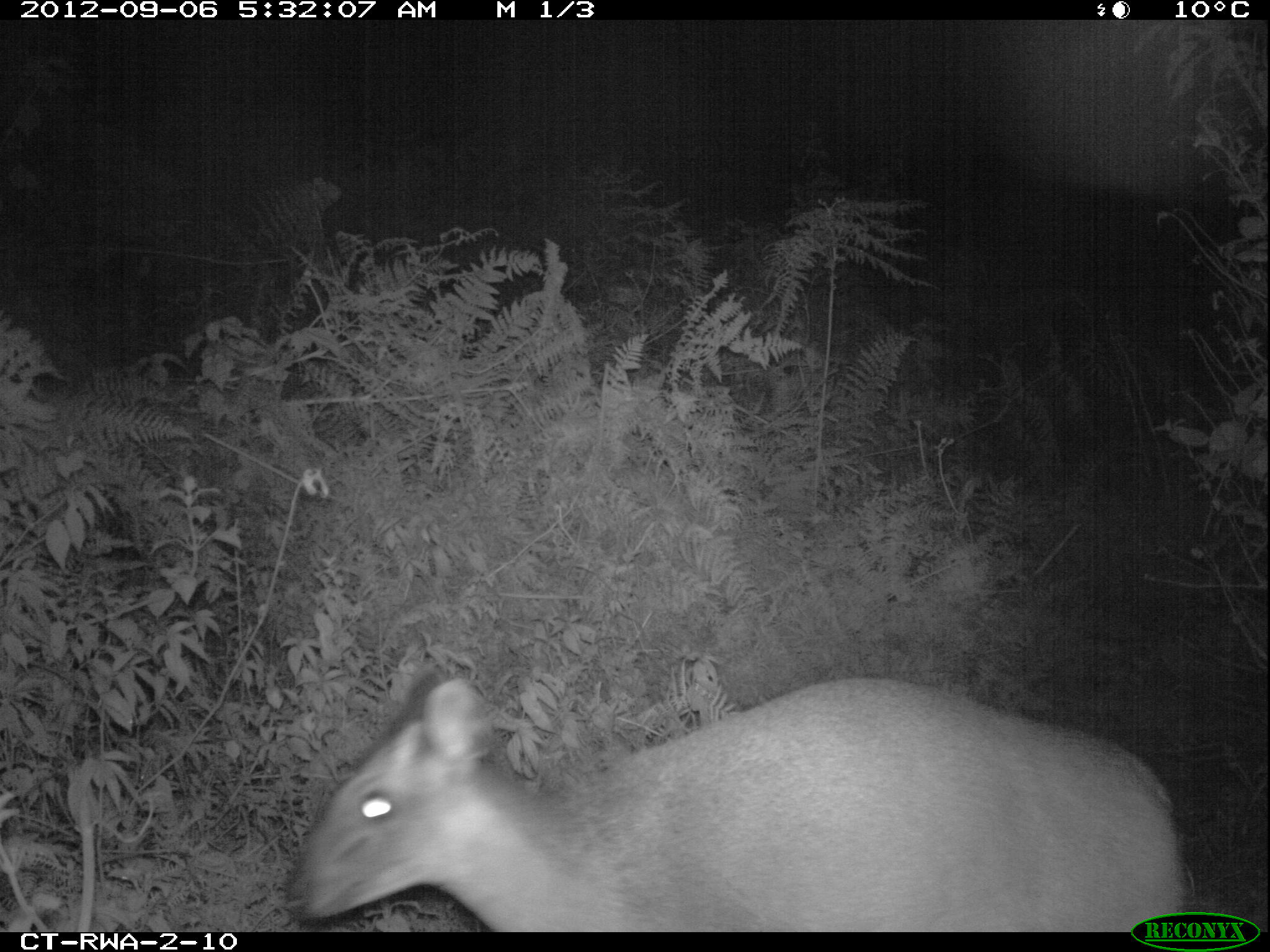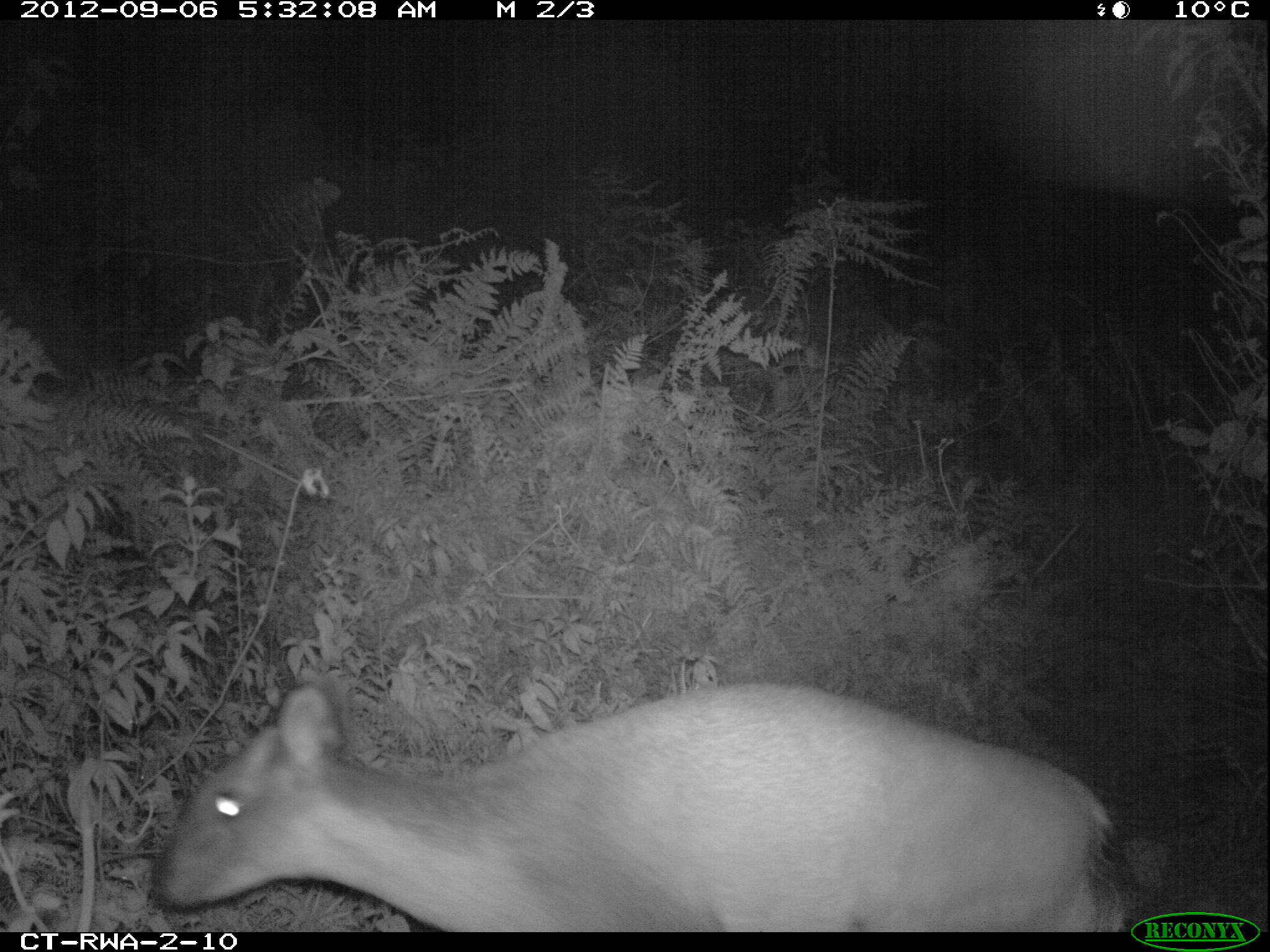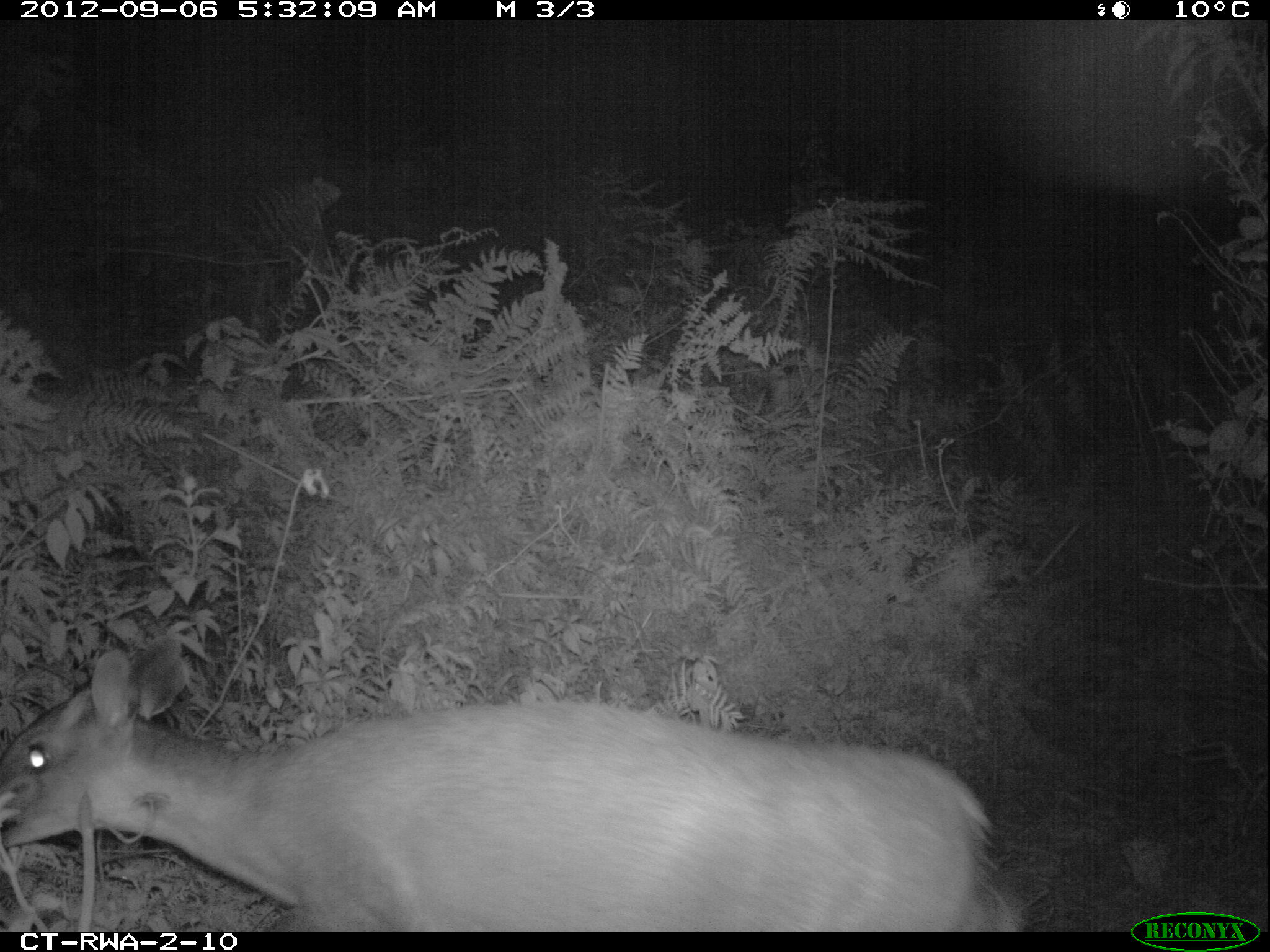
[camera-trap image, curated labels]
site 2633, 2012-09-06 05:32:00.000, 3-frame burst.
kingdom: Animalia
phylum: Chordata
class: Mammalia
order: Artiodactyla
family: Bovidae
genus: Cephalophus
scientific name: Cephalophus nigrifrons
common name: black-fronted duiker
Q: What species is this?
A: Cephalophus nigrifrons (black-fronted duiker).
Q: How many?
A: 1.